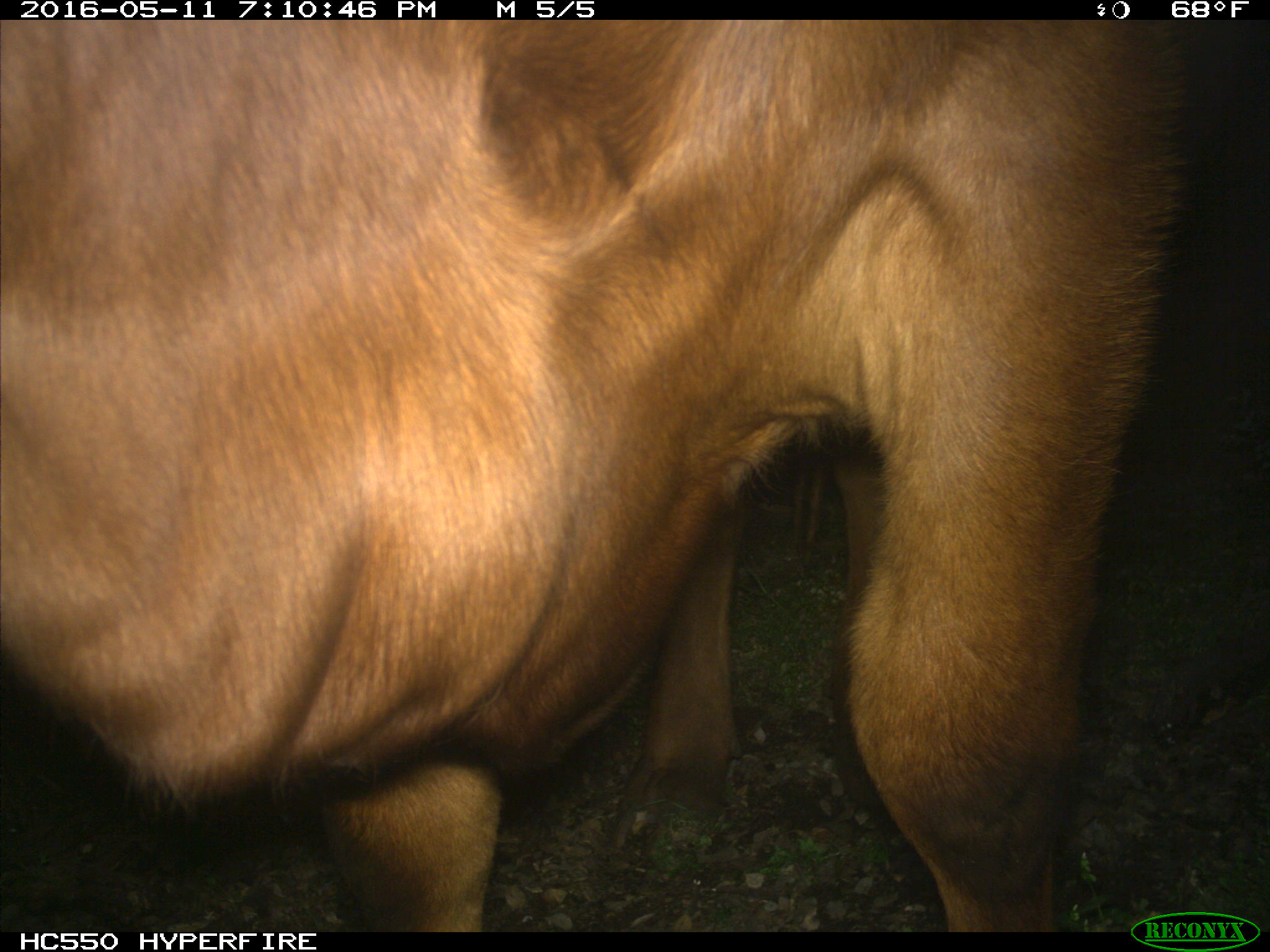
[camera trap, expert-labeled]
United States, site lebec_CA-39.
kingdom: Animalia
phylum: Chordata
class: Mammalia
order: Artiodactyla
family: Bovidae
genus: Bos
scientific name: Bos taurus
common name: domestic cow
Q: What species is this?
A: Bos taurus (domestic cow).